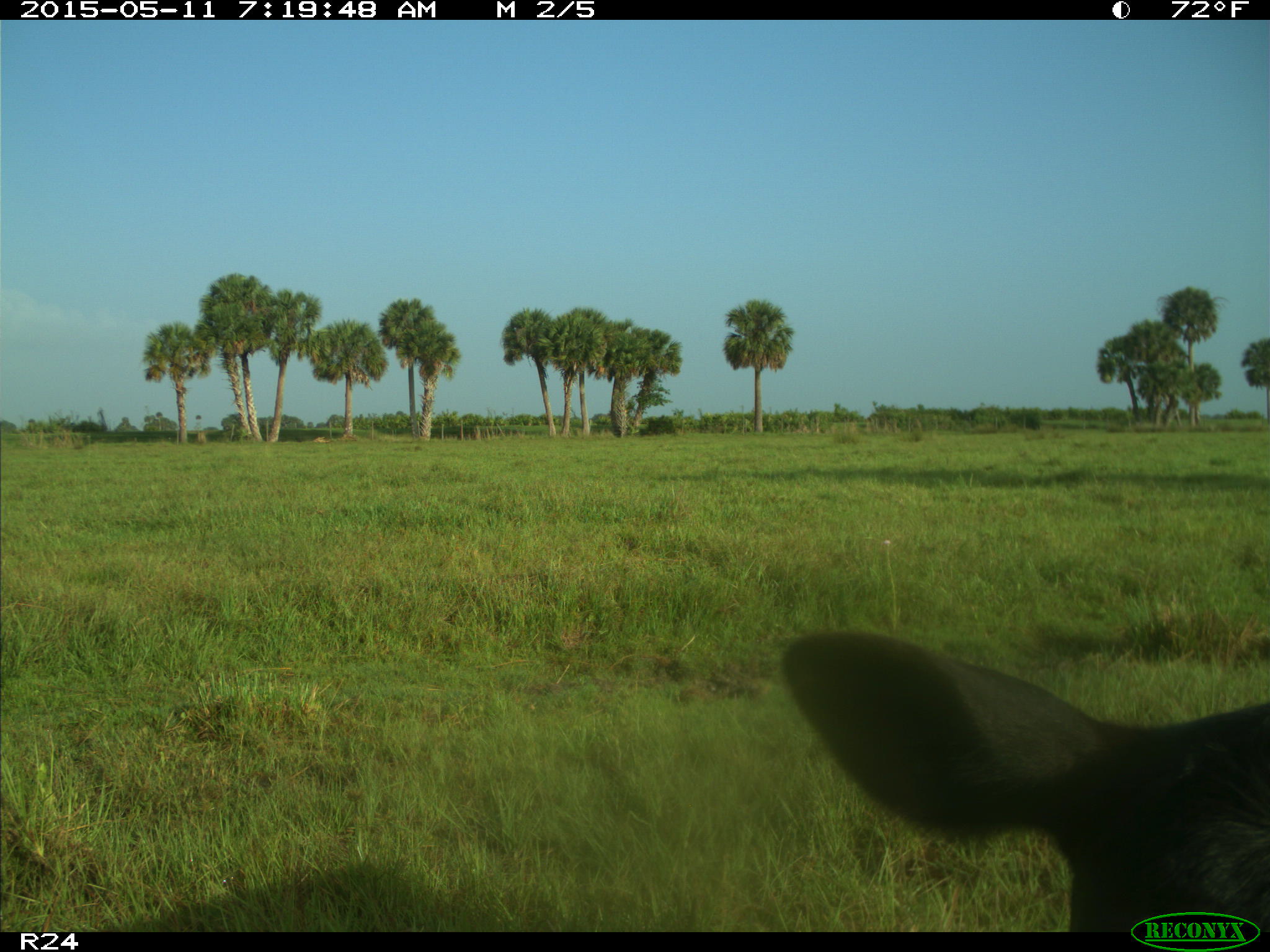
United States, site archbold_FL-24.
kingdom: Animalia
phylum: Chordata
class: Mammalia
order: Artiodactyla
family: Bovidae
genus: Bos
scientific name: Bos taurus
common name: domestic cow